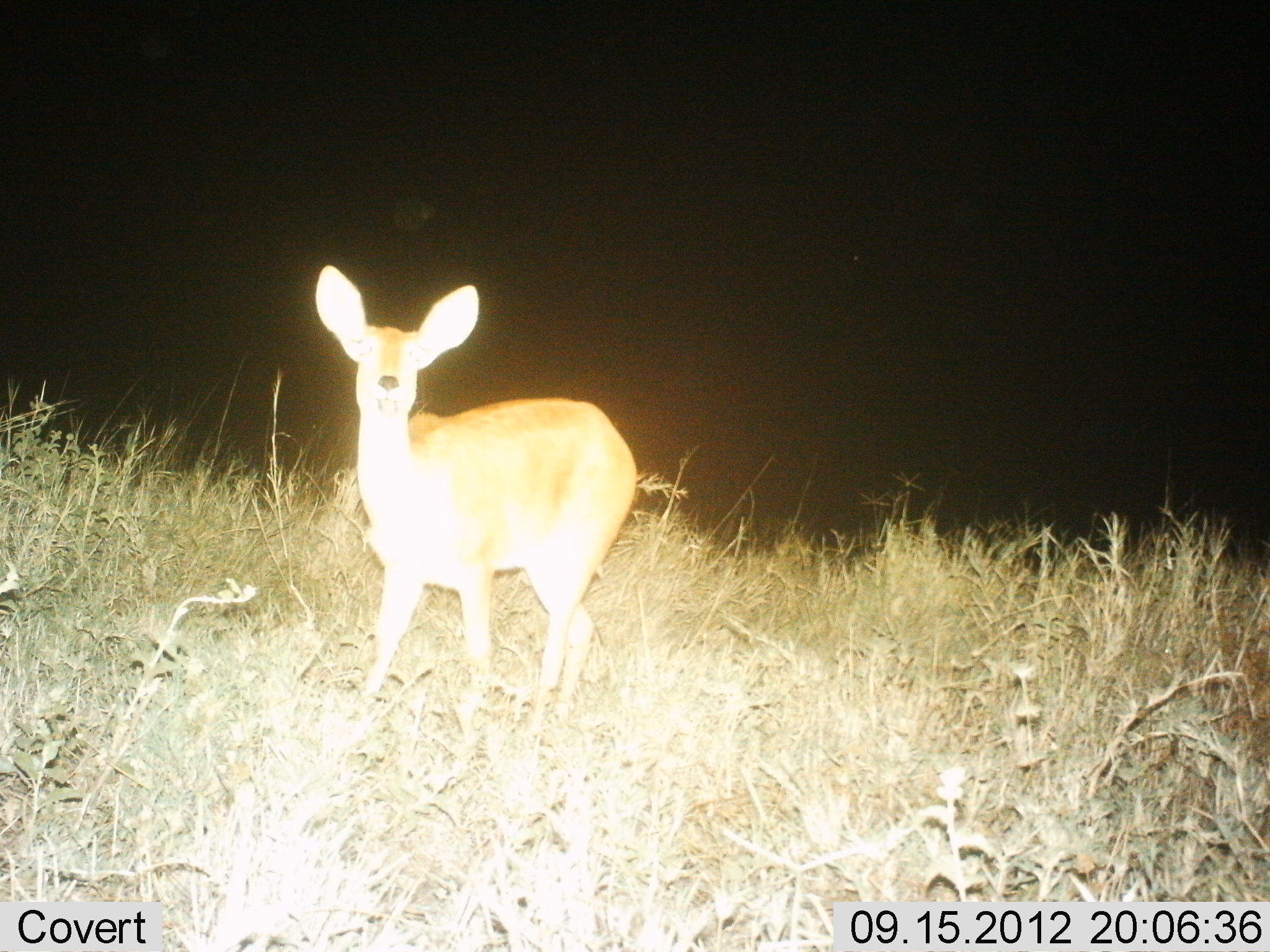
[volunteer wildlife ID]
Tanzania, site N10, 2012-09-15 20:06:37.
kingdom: Animalia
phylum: Chordata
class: Mammalia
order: Artiodactyla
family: Bovidae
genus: Redunca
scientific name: Redunca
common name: reedbuck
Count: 1.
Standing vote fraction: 100%.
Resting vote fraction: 0%.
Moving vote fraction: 0%.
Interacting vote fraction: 0%.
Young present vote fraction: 0%.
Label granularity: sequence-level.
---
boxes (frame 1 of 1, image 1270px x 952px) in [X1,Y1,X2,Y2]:
animal: [314,265,637,725]